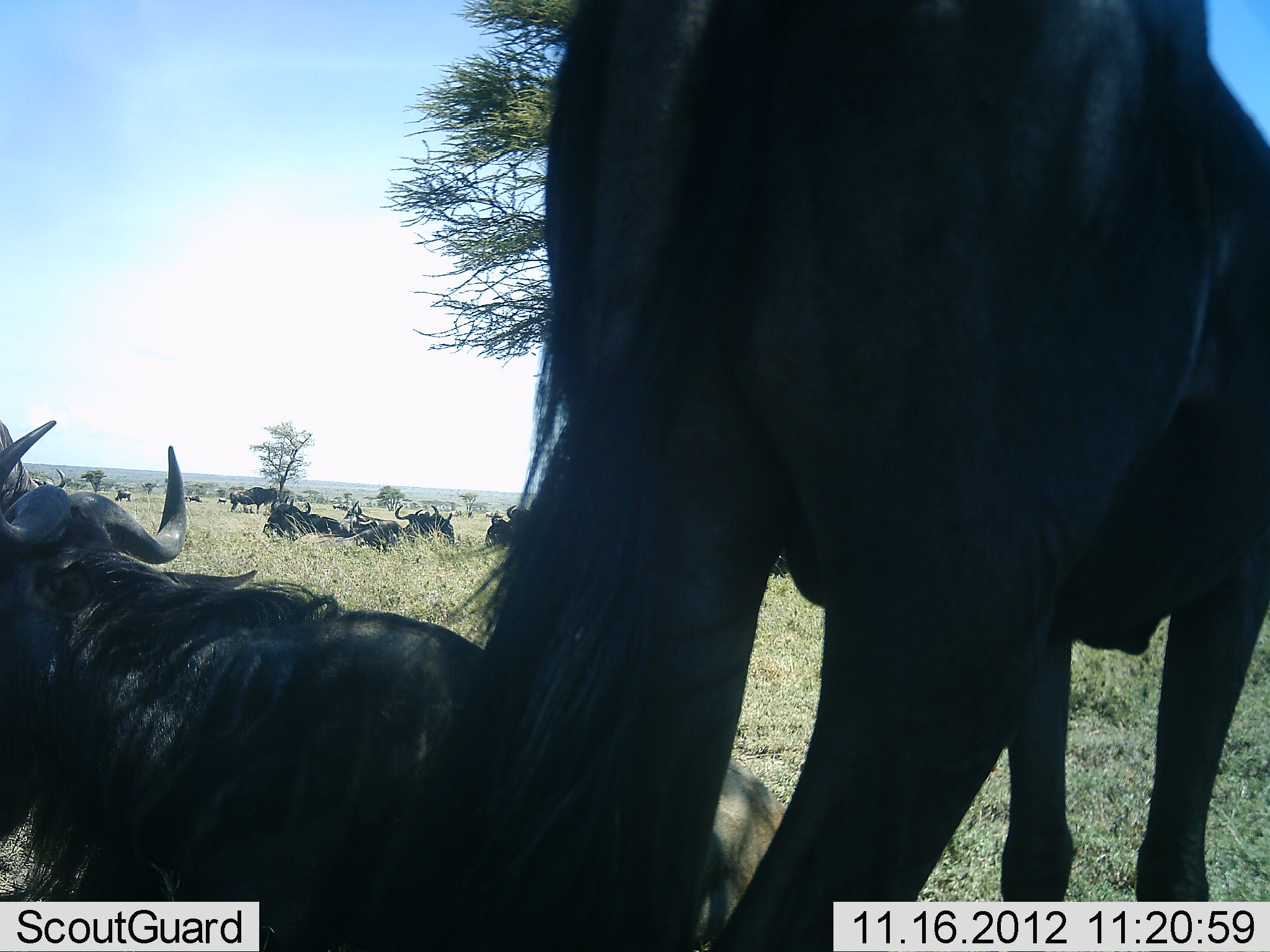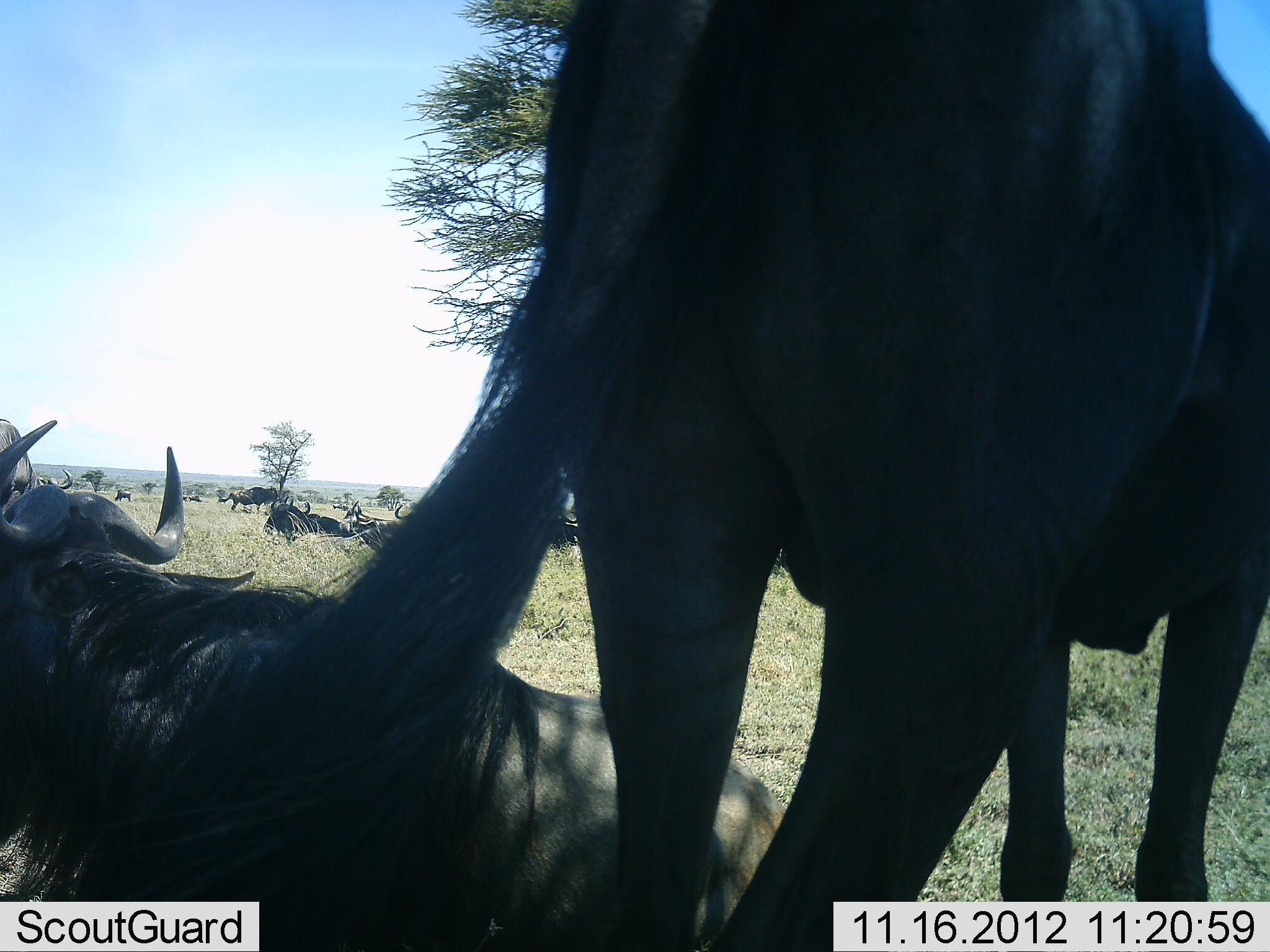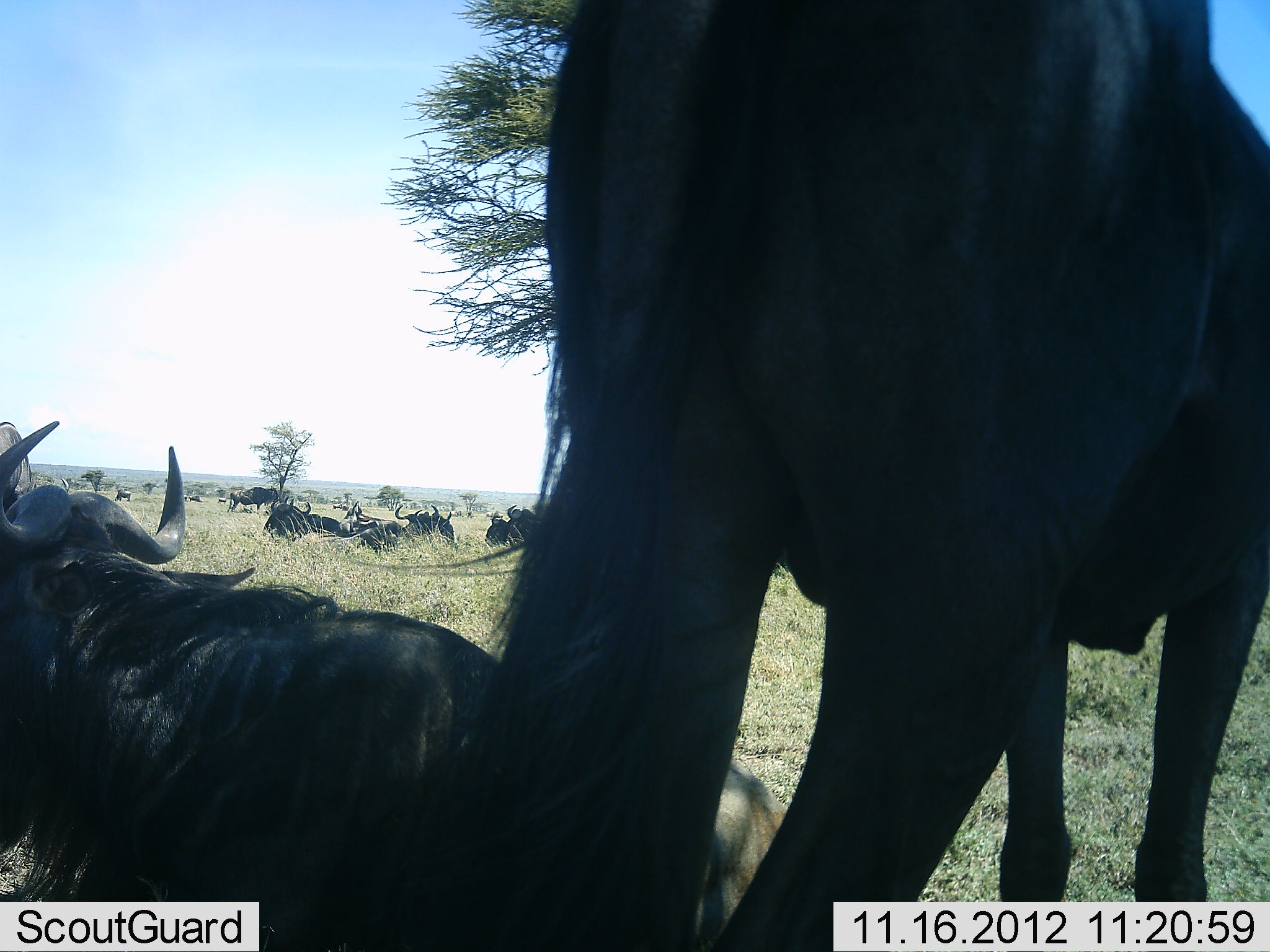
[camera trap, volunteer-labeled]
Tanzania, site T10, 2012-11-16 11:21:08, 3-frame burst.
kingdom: Animalia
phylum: Chordata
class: Mammalia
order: Artiodactyla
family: Bovidae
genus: Connochaetes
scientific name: Connochaetes taurinus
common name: blue wildebeest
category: wildebeest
Wildebeest (blue wildebeest) (Connochaetes taurinus), count 10. Behavior (volunteer vote fractions): standing 60%, resting 100%, moving 0%, interacting 0%. Young present (vote fraction): 0%. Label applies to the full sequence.